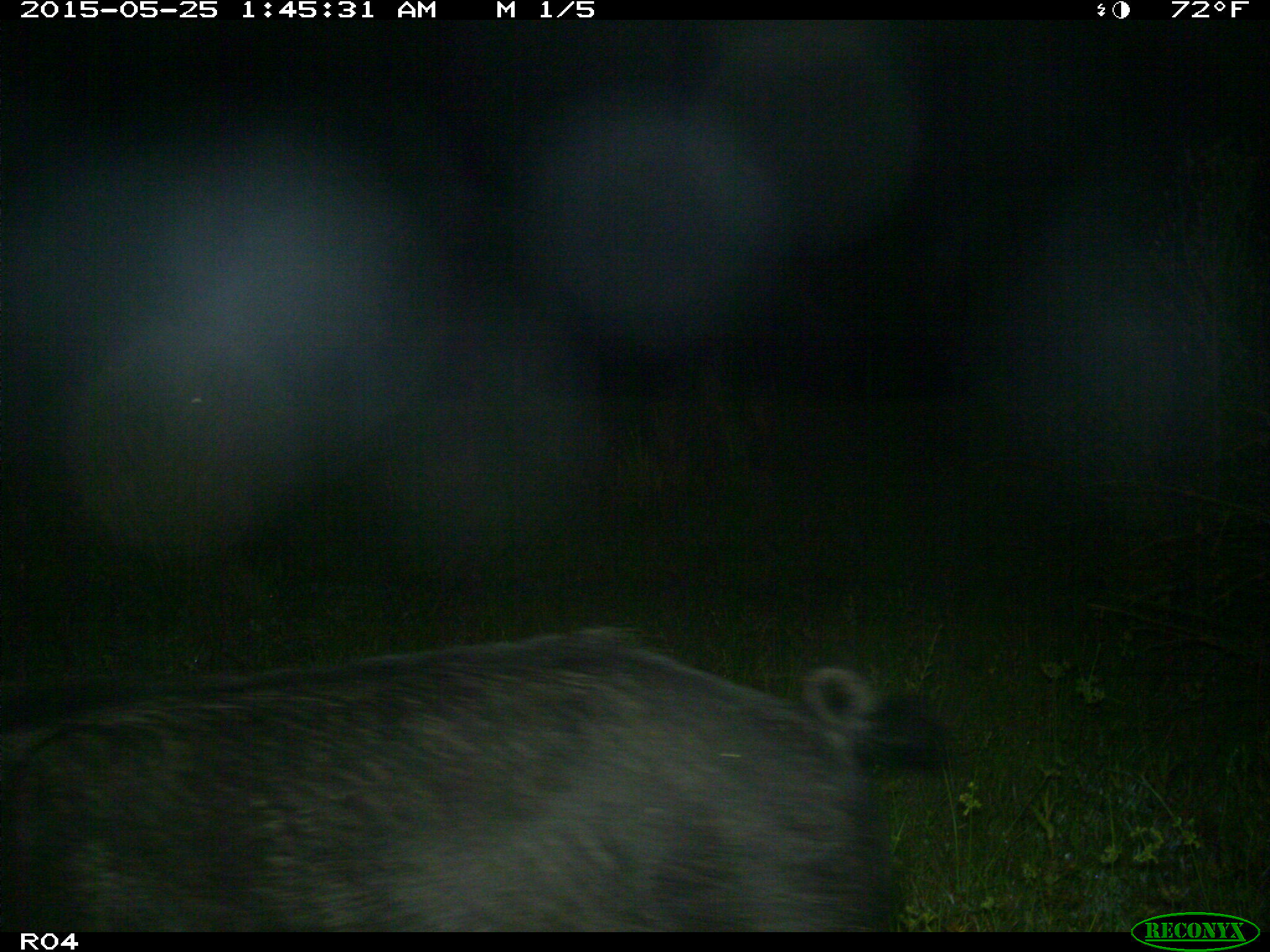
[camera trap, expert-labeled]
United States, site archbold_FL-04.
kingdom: Animalia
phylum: Chordata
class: Mammalia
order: Artiodactyla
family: Suidae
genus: Sus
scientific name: Sus scrofa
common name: wild boar